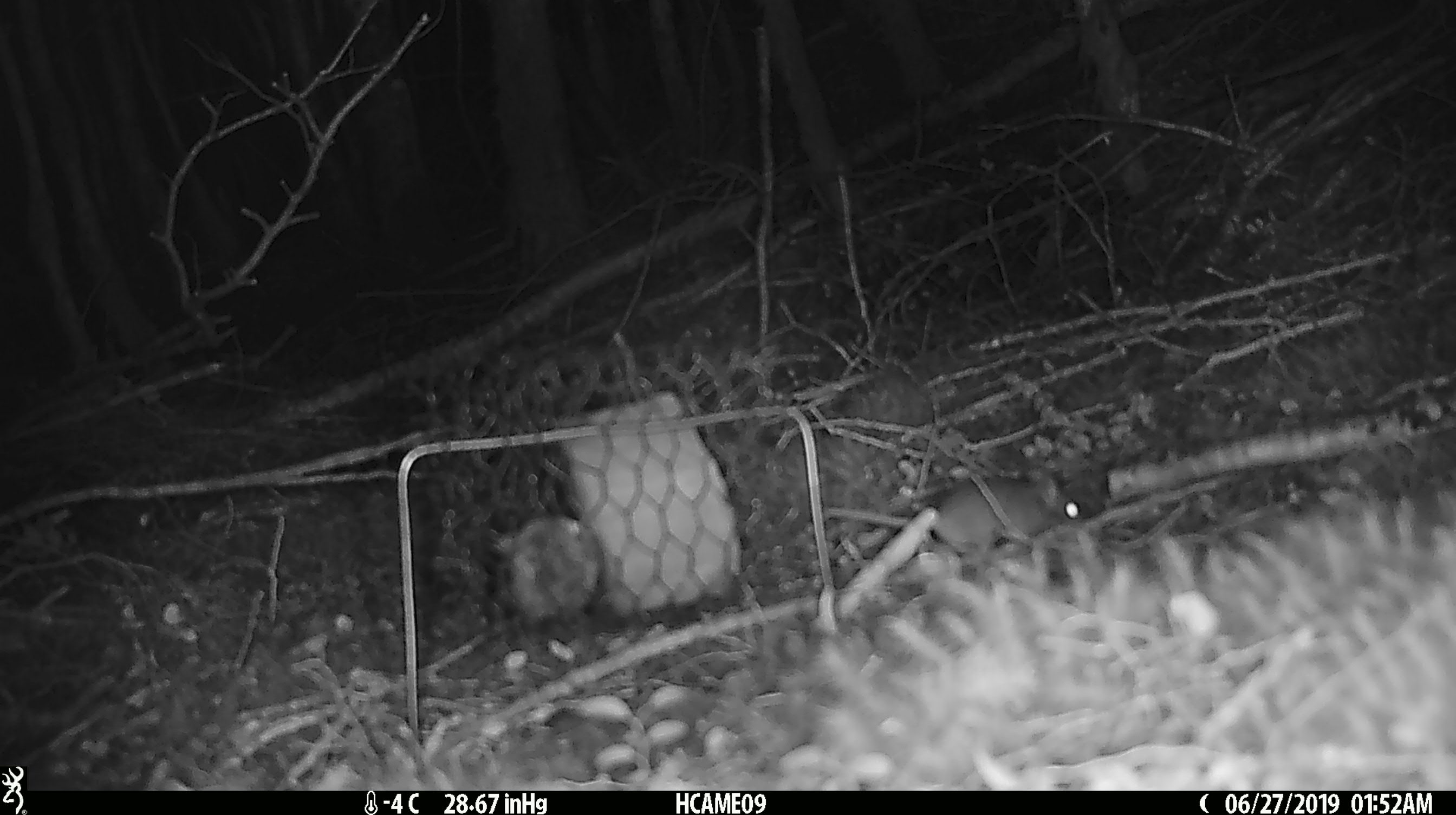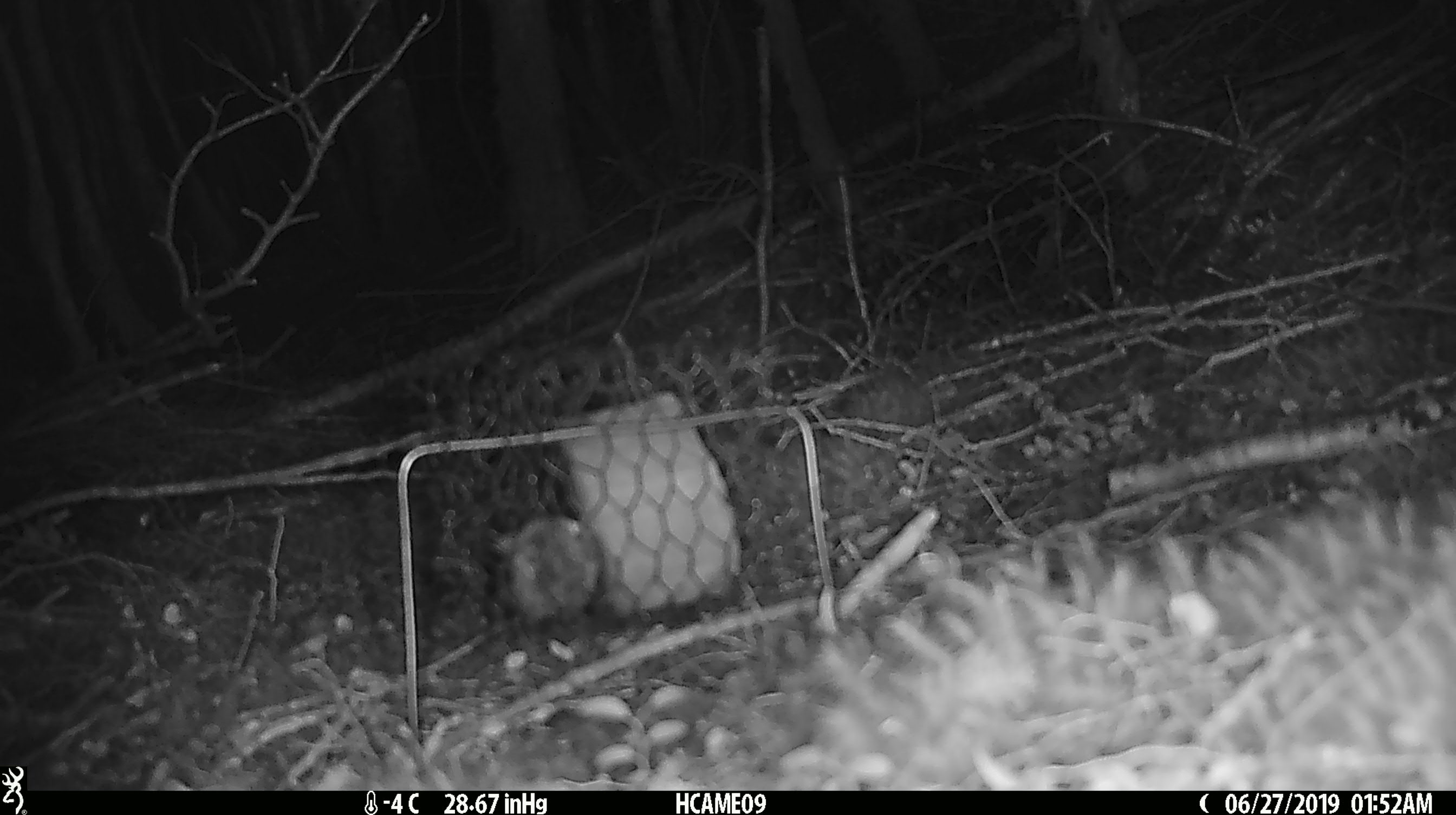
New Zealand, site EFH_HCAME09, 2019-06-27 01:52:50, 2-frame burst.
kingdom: Animalia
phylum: Chordata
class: Mammalia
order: Rodentia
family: Muridae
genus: Mus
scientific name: Mus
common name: mouse